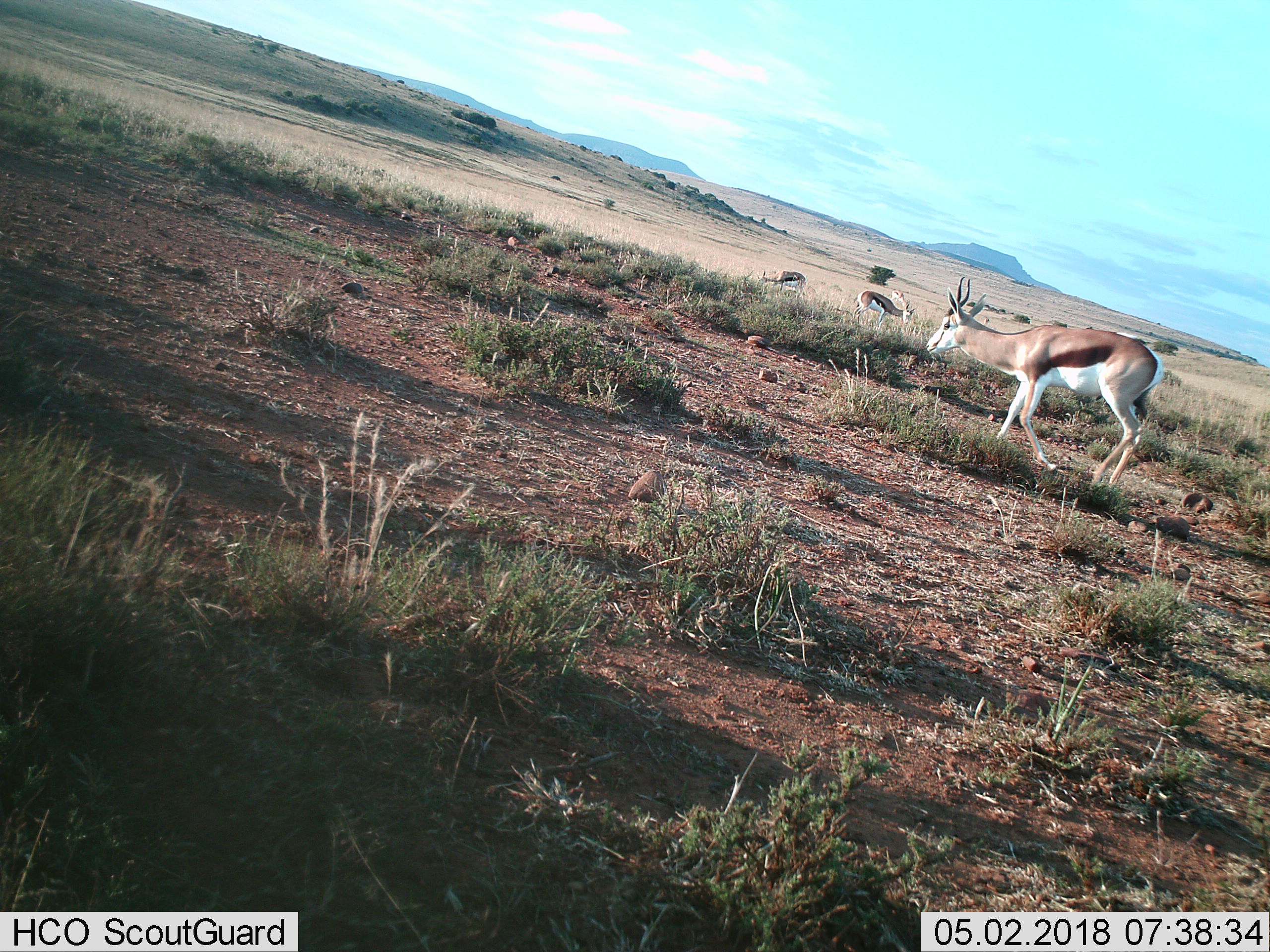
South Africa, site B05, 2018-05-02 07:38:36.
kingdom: Animalia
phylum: Chordata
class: Mammalia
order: Artiodactyla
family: Bovidae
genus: Antidorcas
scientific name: Antidorcas marsupialis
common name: springbok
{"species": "springbok (Antidorcas marsupialis)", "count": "4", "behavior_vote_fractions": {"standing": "75%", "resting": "0%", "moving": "50%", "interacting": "0%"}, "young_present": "0%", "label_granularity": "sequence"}